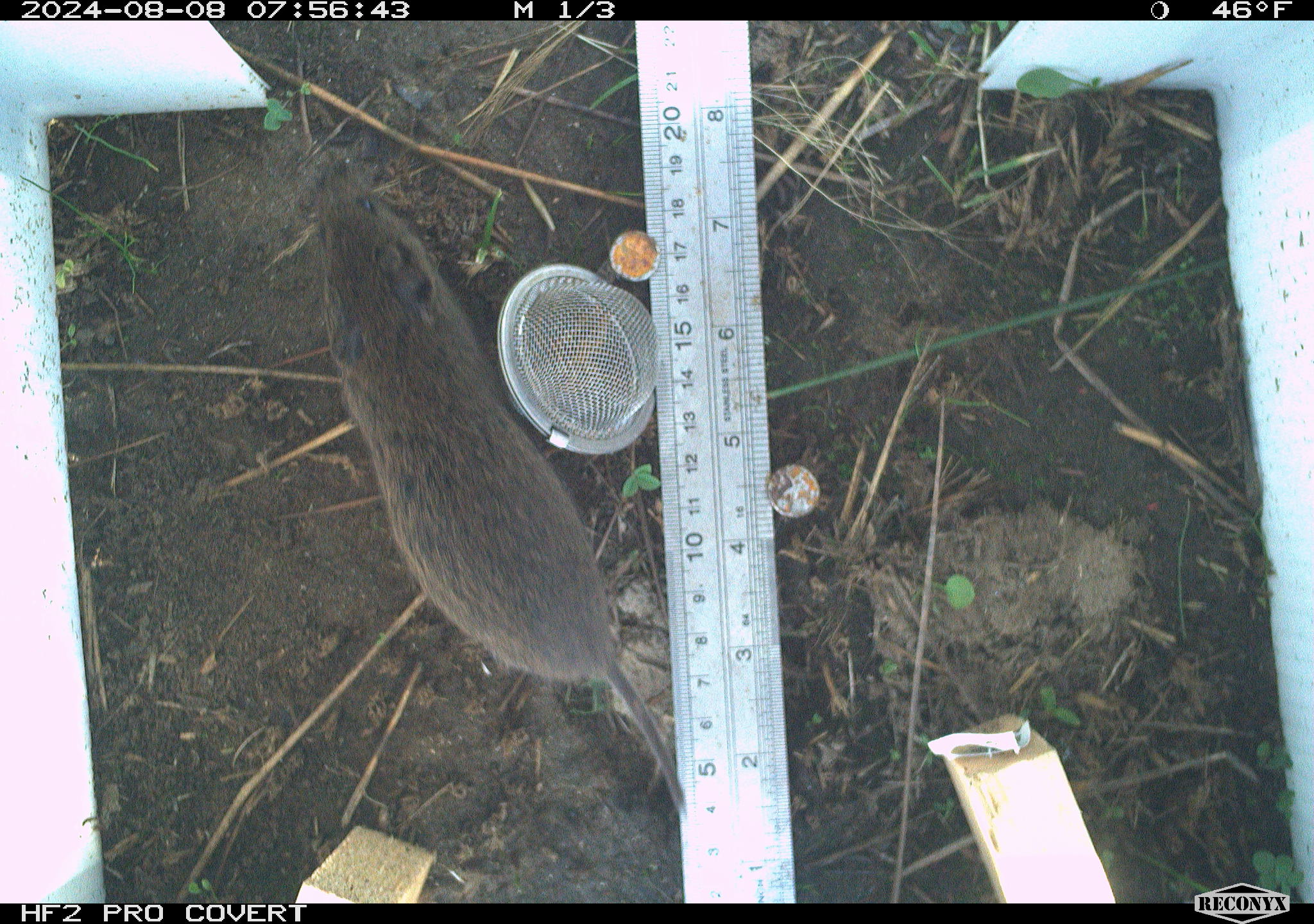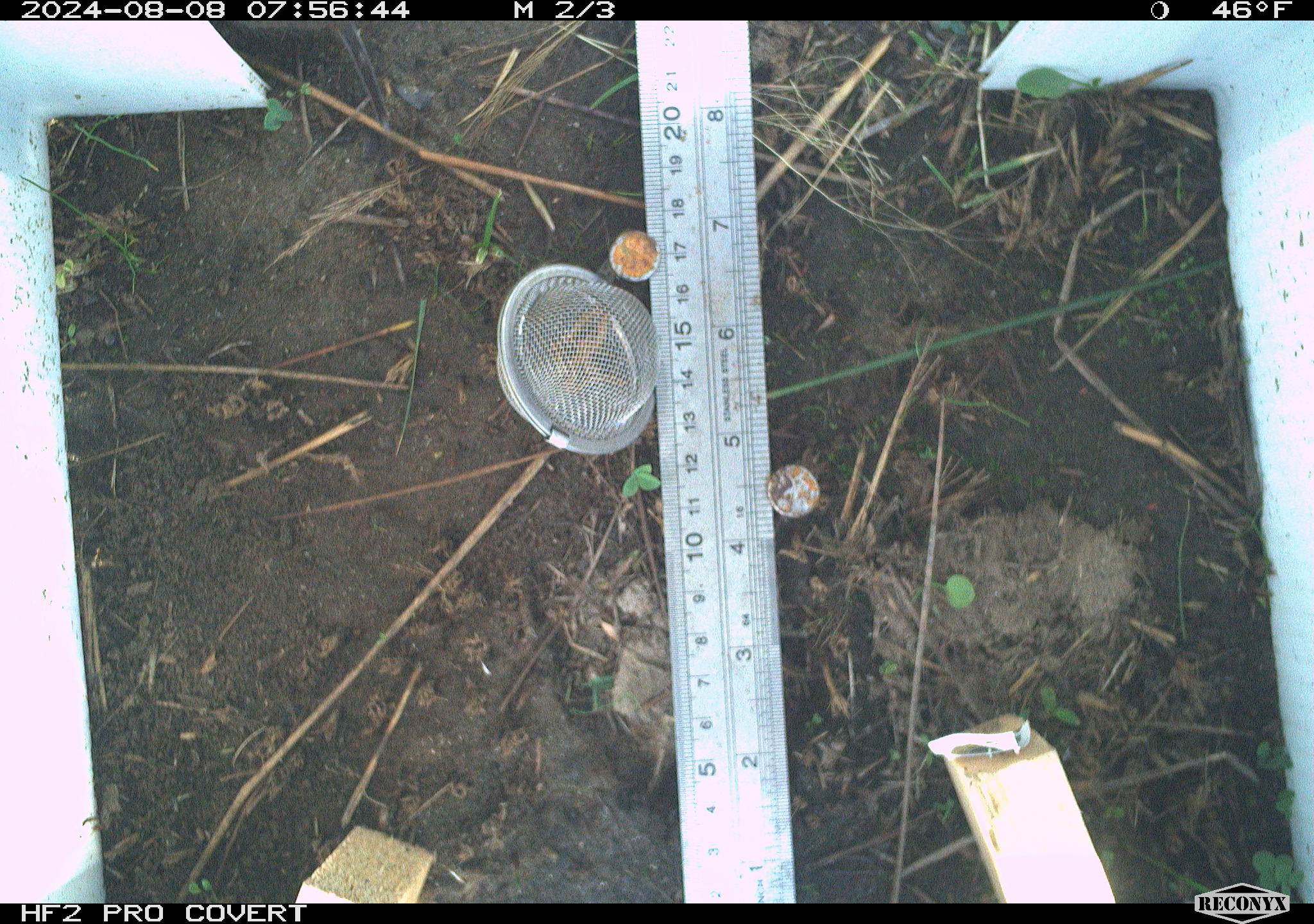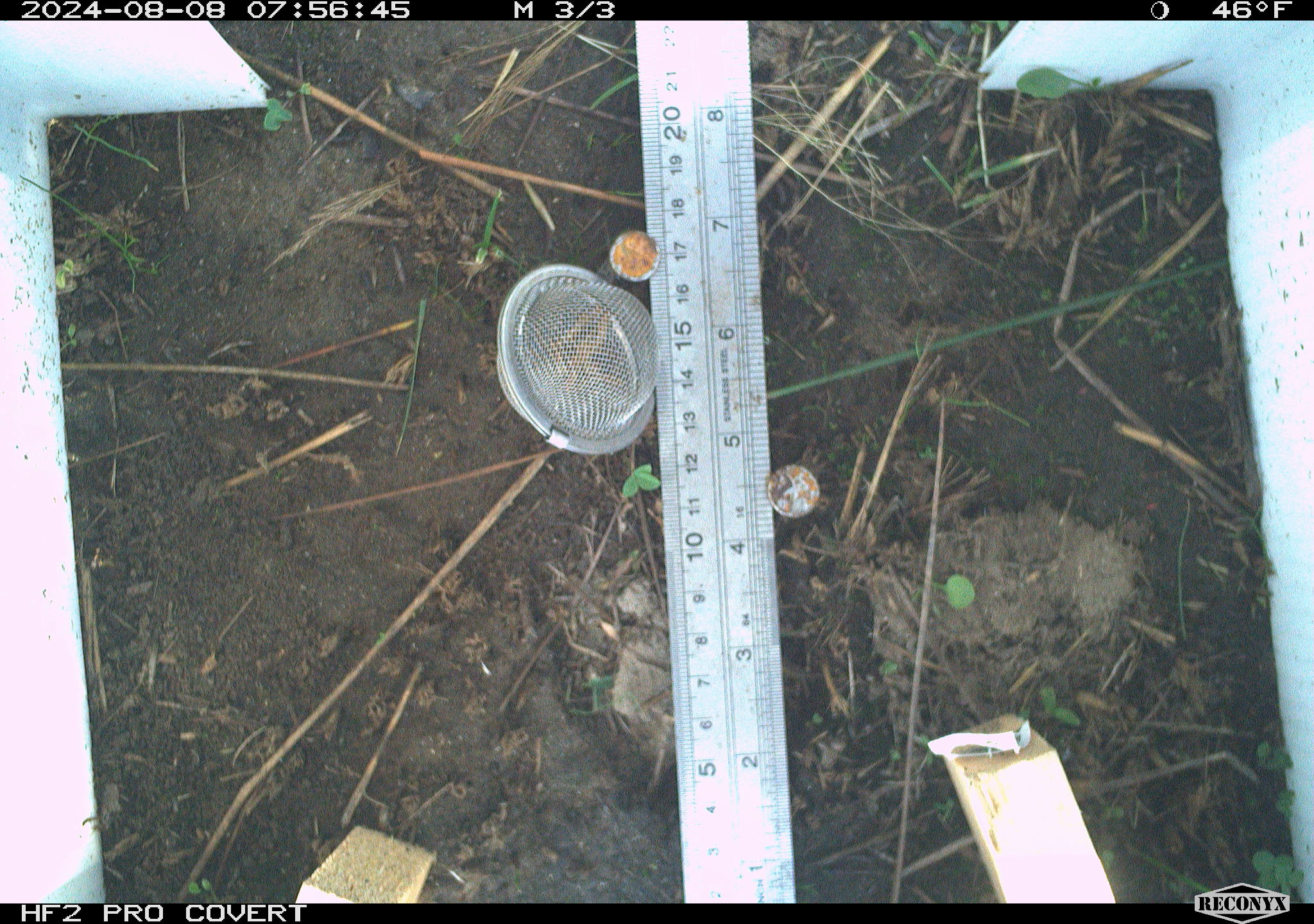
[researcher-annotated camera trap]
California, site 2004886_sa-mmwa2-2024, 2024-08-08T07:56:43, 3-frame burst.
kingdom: Animalia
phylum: Chordata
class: Mammalia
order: Rodentia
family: Cricetidae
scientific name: Arvicolinae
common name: voles, lemmings, and muskrats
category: arvicolinae subfamily